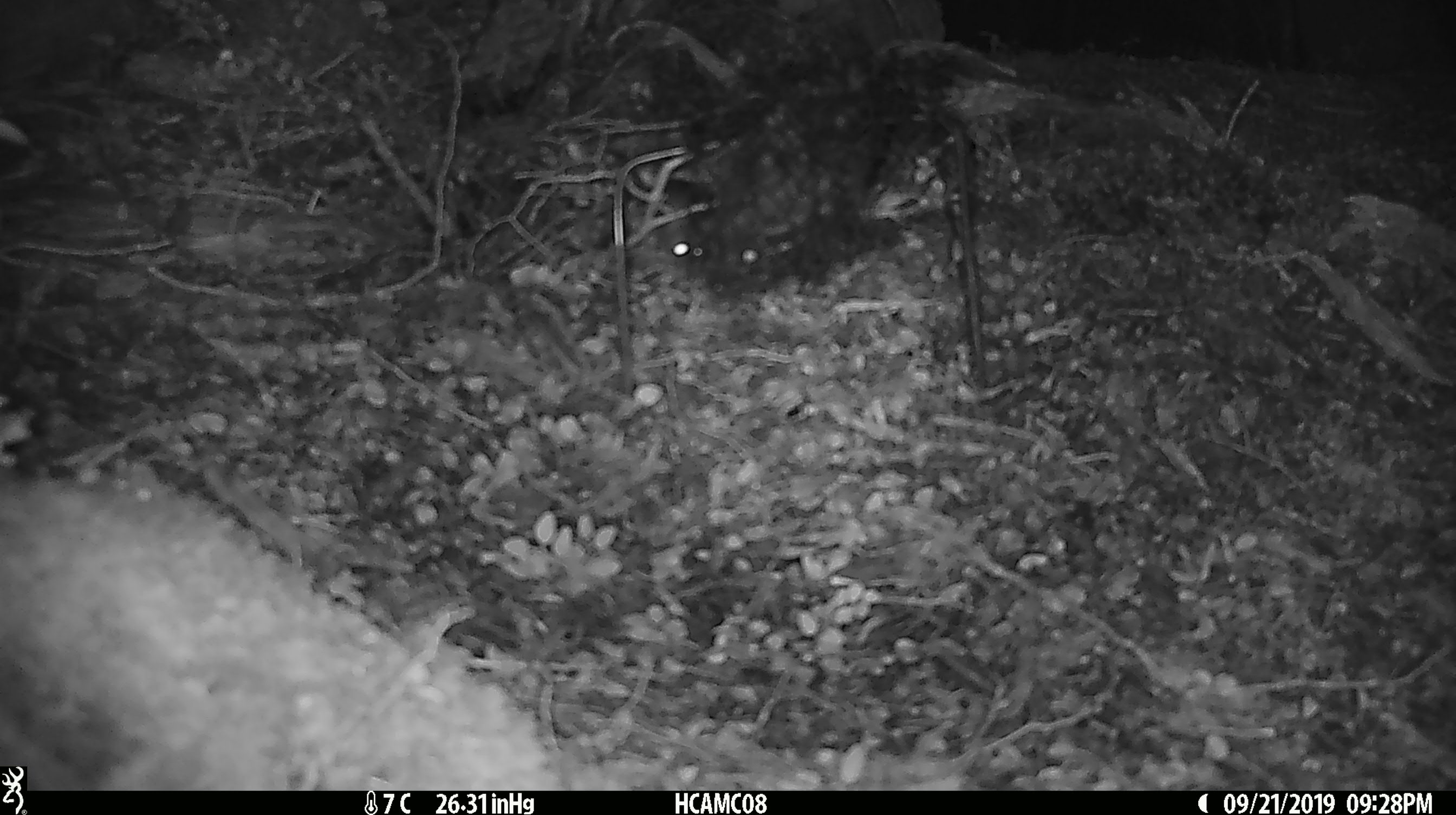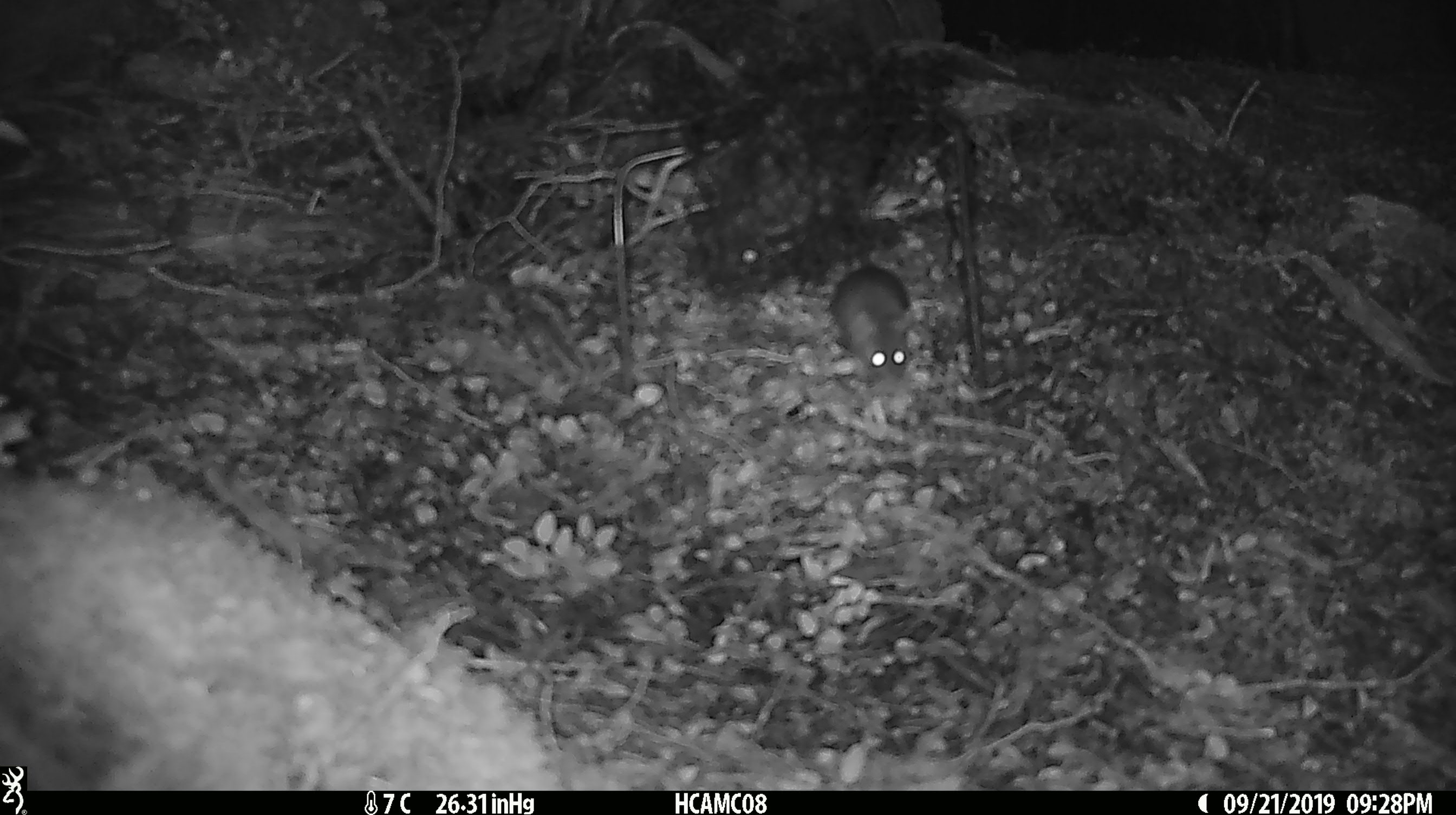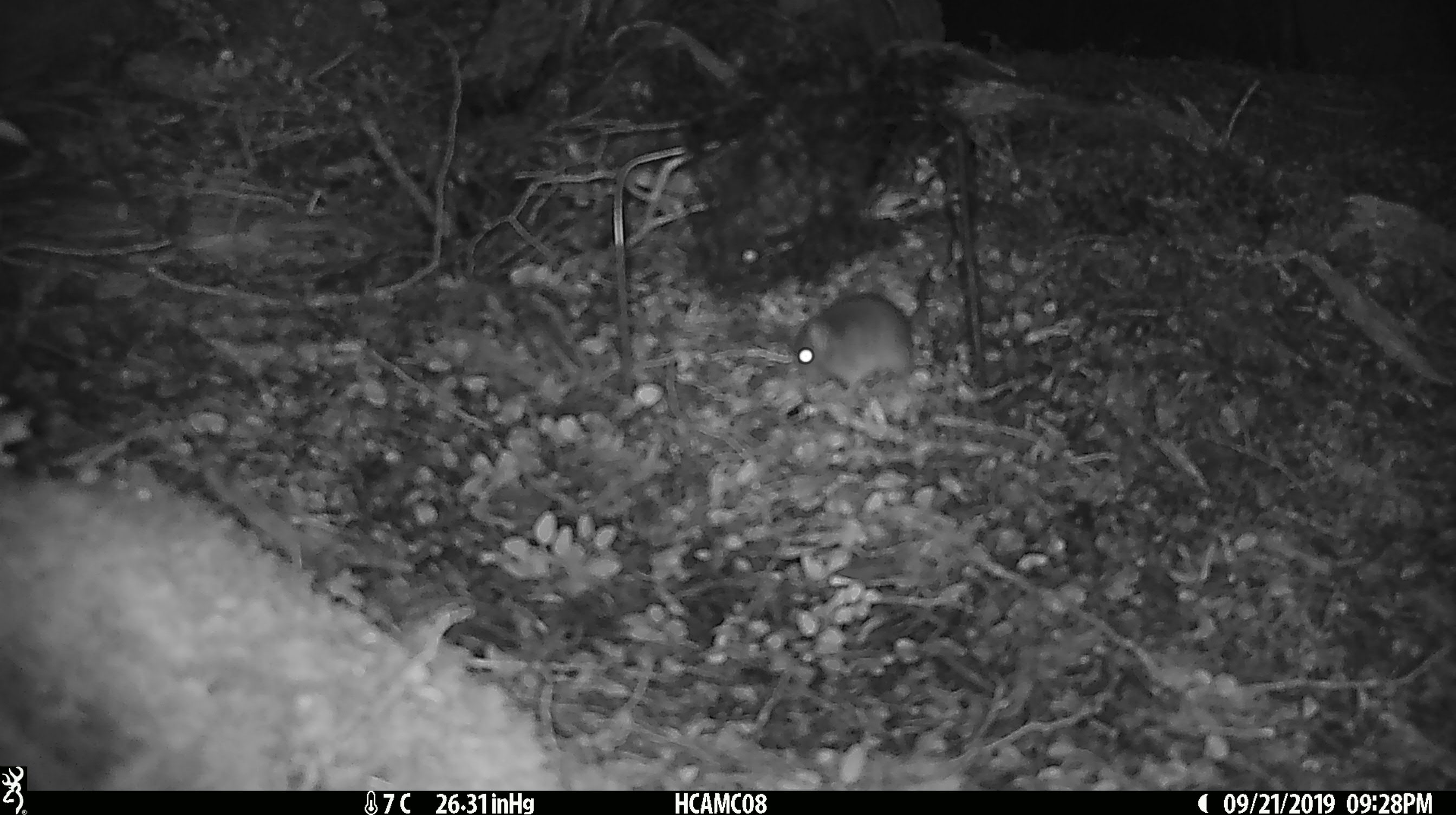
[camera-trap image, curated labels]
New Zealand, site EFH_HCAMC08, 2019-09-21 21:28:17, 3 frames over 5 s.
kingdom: Animalia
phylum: Chordata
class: Mammalia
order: Rodentia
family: Muridae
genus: Mus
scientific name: Mus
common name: mouse